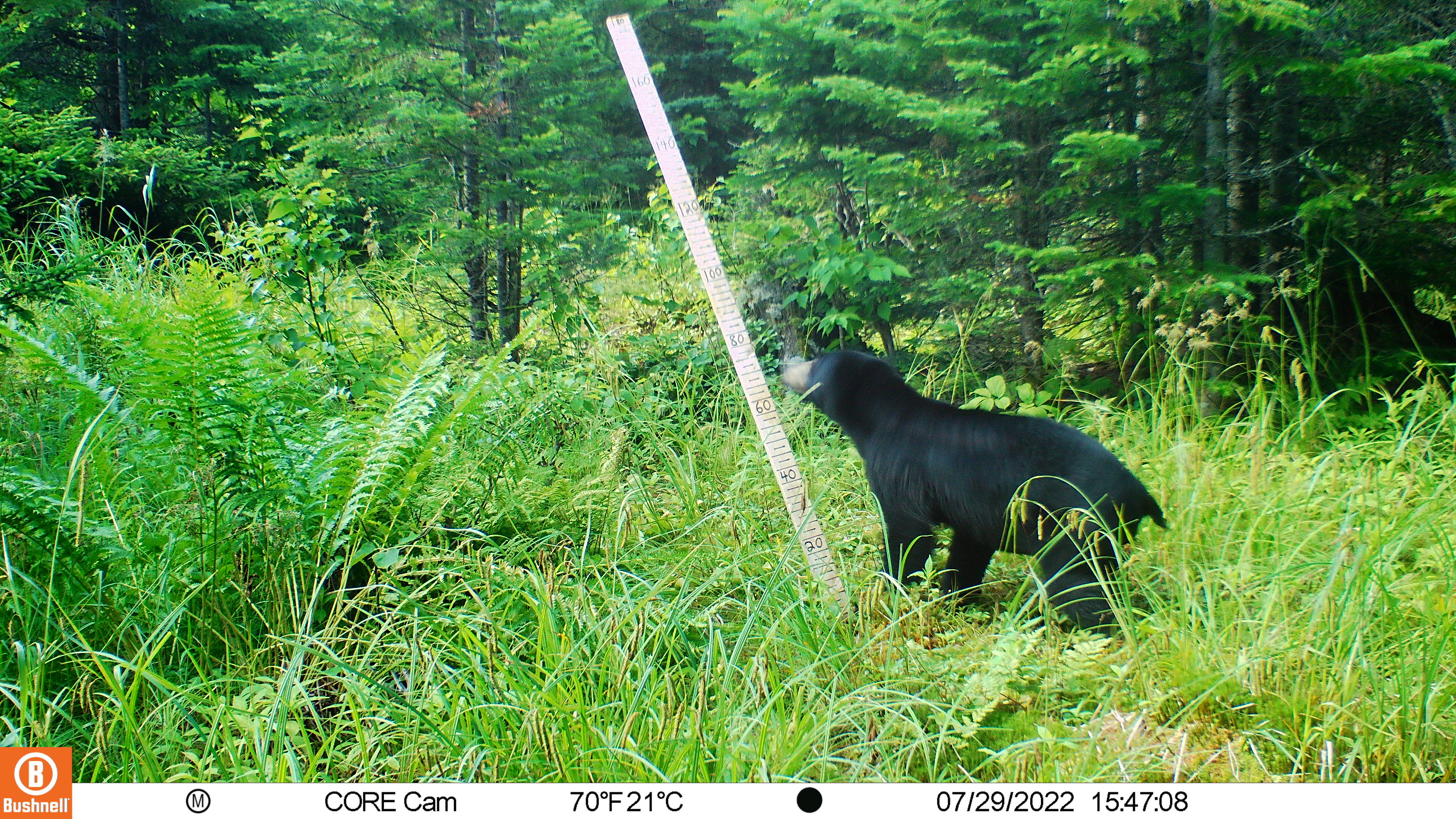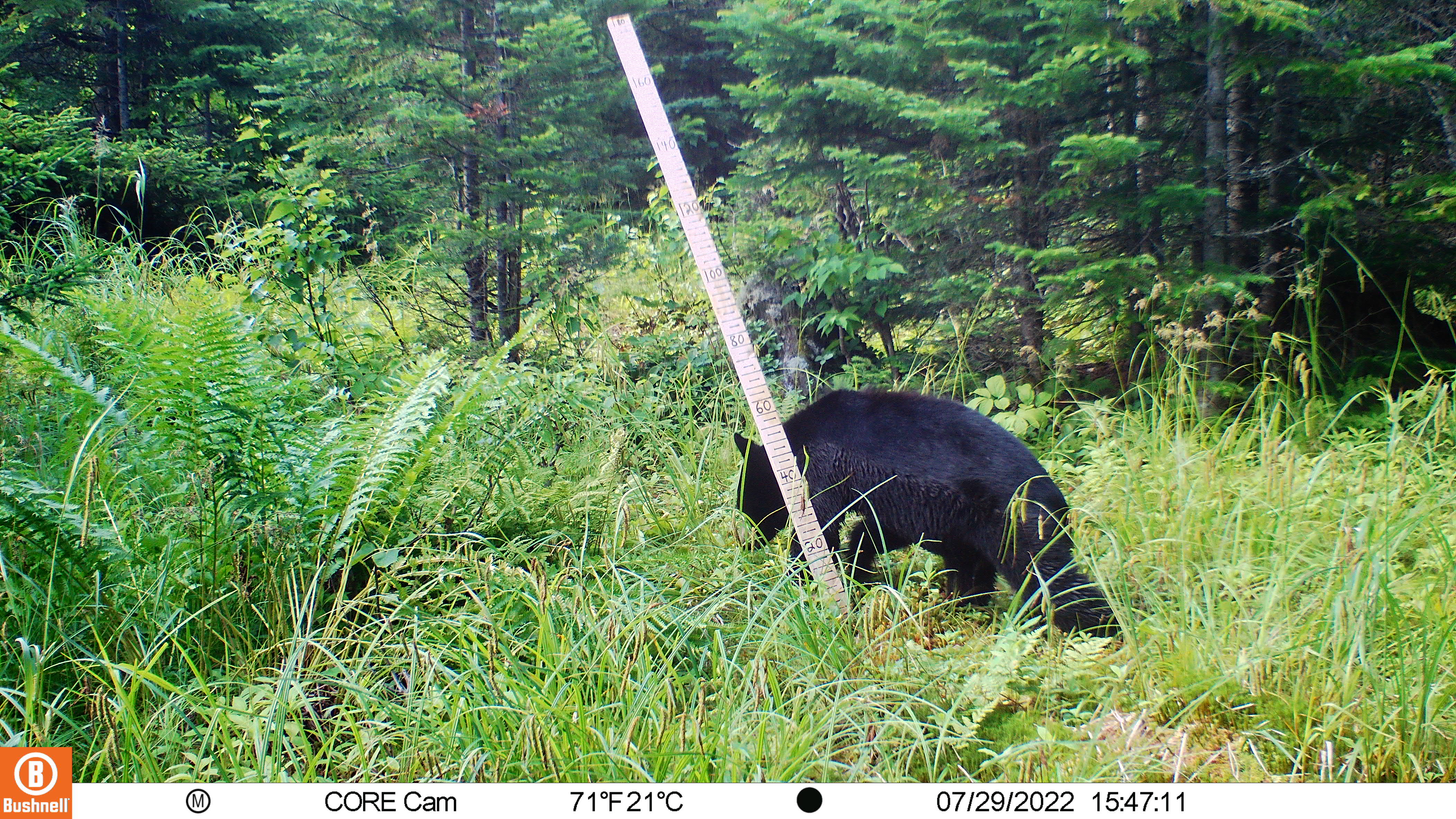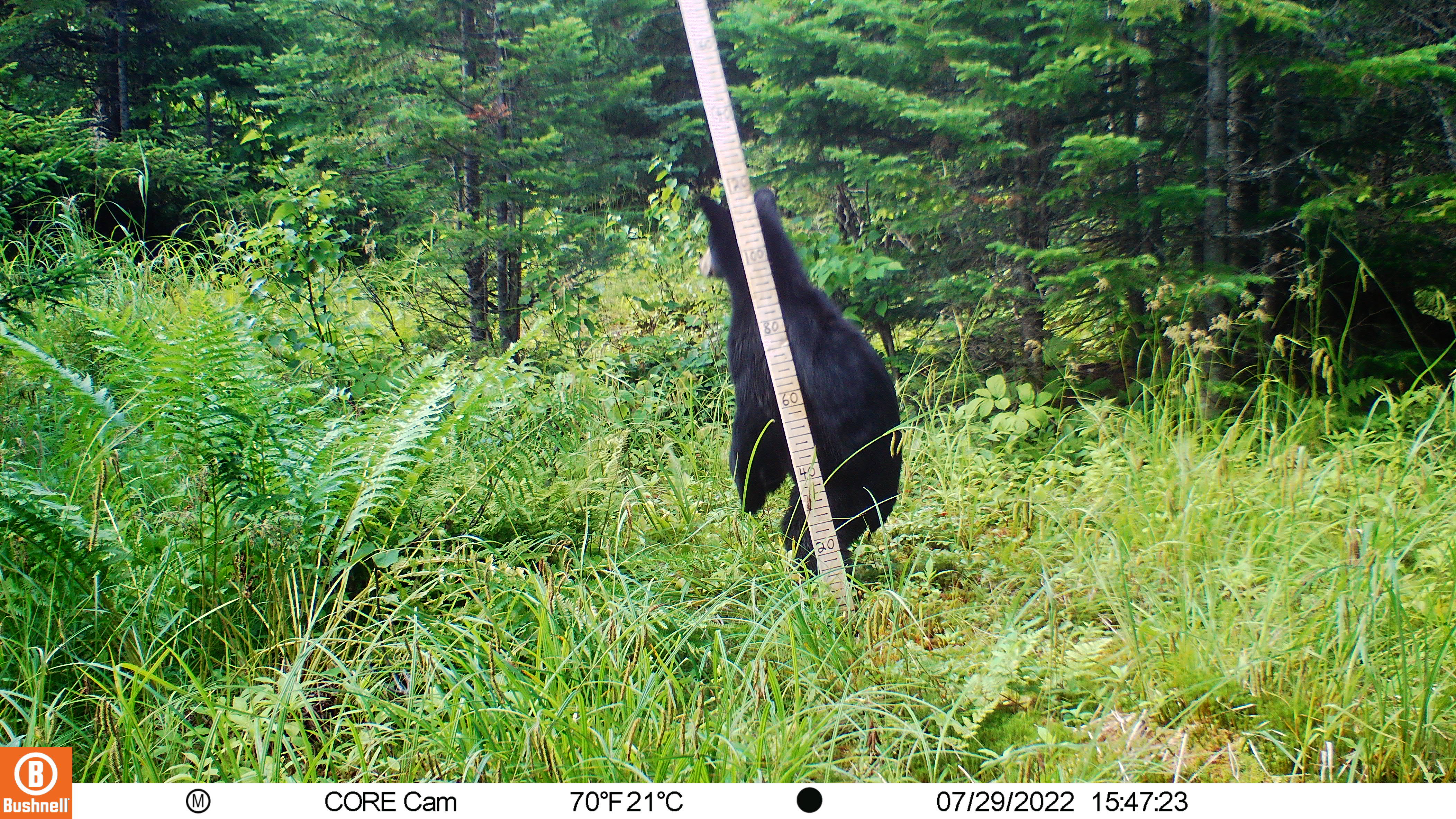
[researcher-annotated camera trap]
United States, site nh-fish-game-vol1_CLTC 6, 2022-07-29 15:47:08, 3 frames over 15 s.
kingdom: Animalia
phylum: Chordata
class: Mammalia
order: Carnivora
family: Ursidae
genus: Ursus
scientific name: Ursus americanus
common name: black bear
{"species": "black bear (Ursus americanus)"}